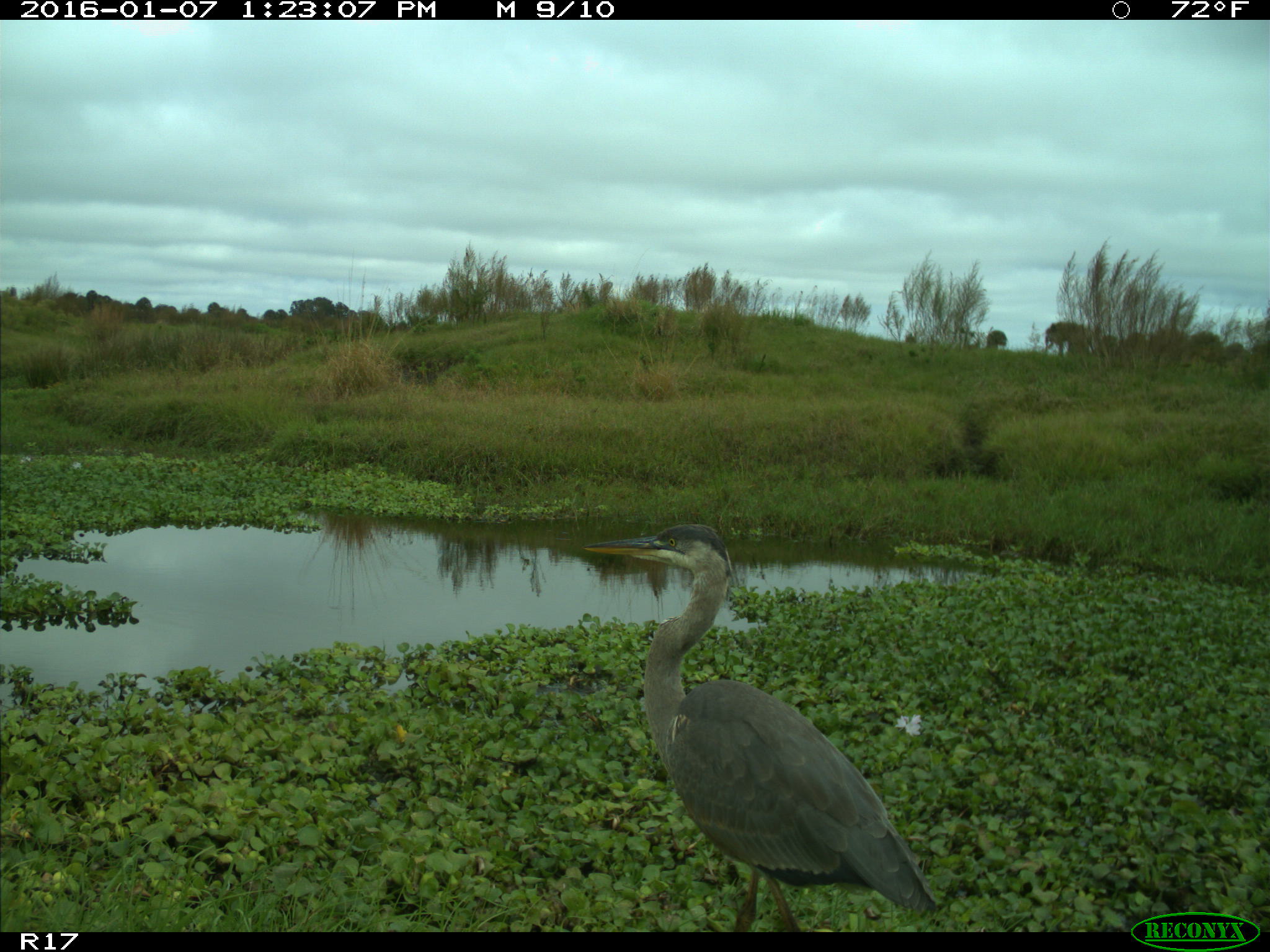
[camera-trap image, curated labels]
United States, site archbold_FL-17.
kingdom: Animalia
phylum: Chordata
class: Aves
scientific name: Aves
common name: birds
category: unidentified bird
Unidentified bird (birds) (Aves).